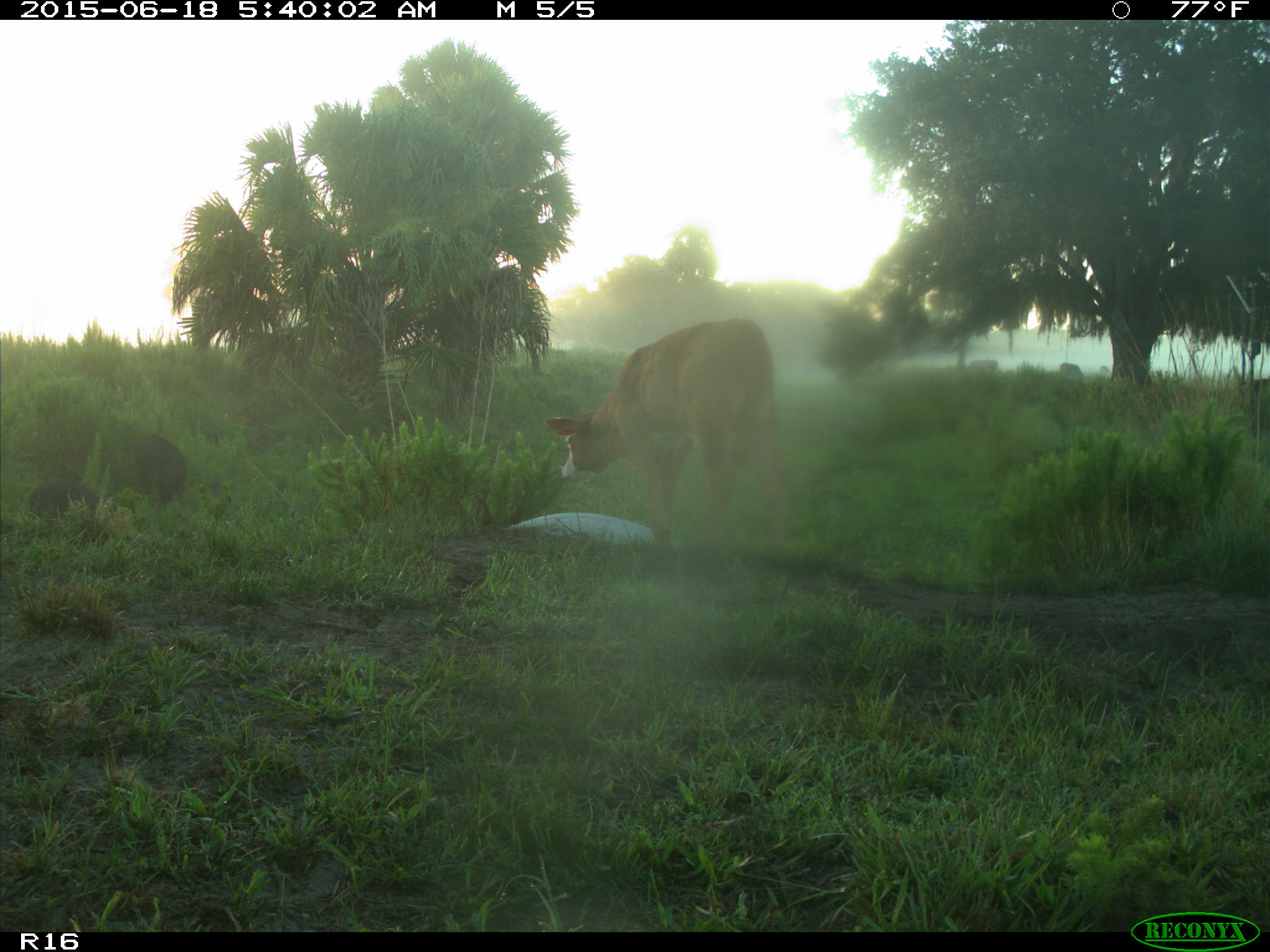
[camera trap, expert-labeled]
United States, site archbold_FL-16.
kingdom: Animalia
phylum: Chordata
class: Mammalia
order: Artiodactyla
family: Suidae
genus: Sus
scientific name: Sus scrofa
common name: wild boar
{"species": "Sus scrofa (wild boar)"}